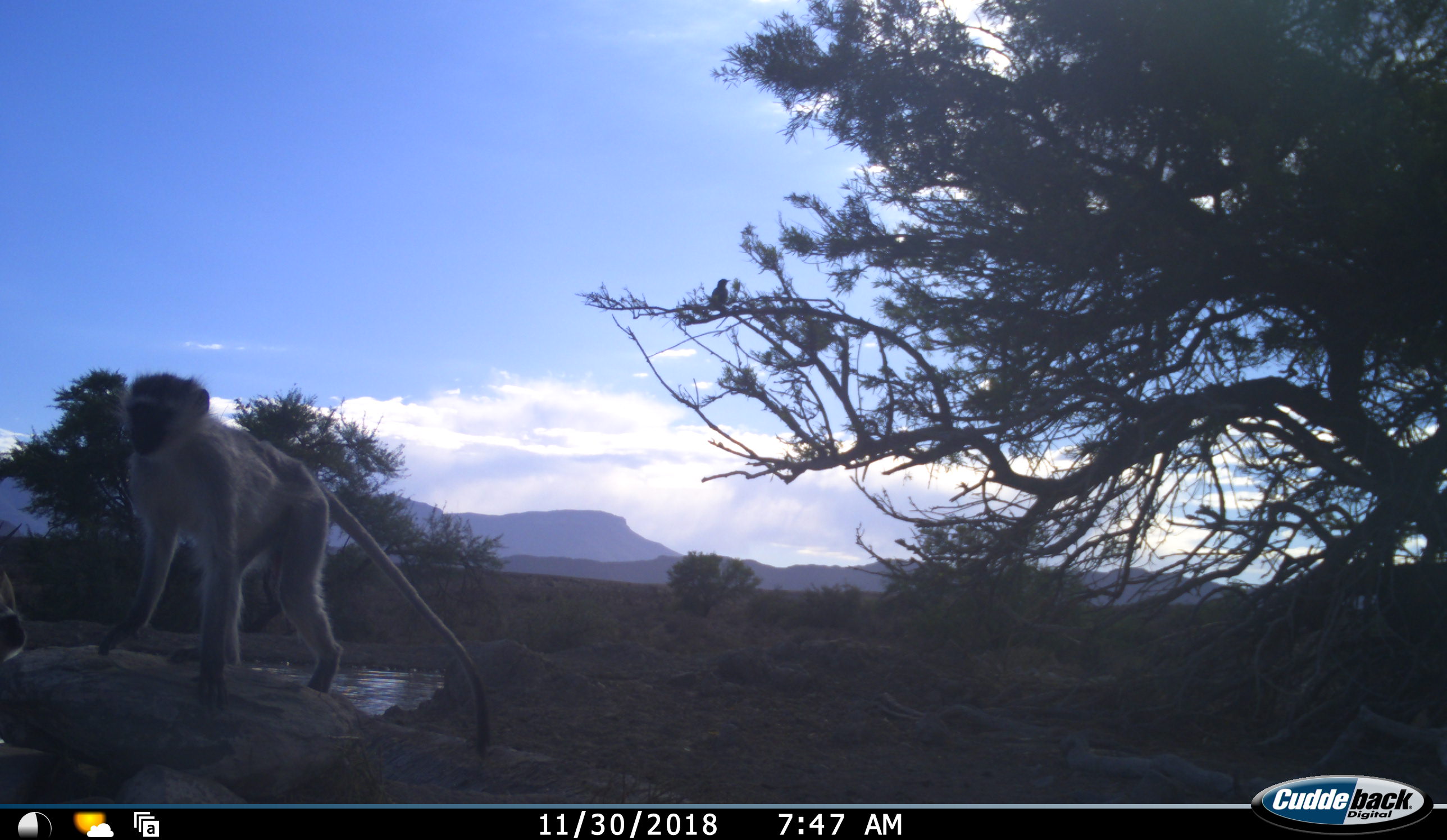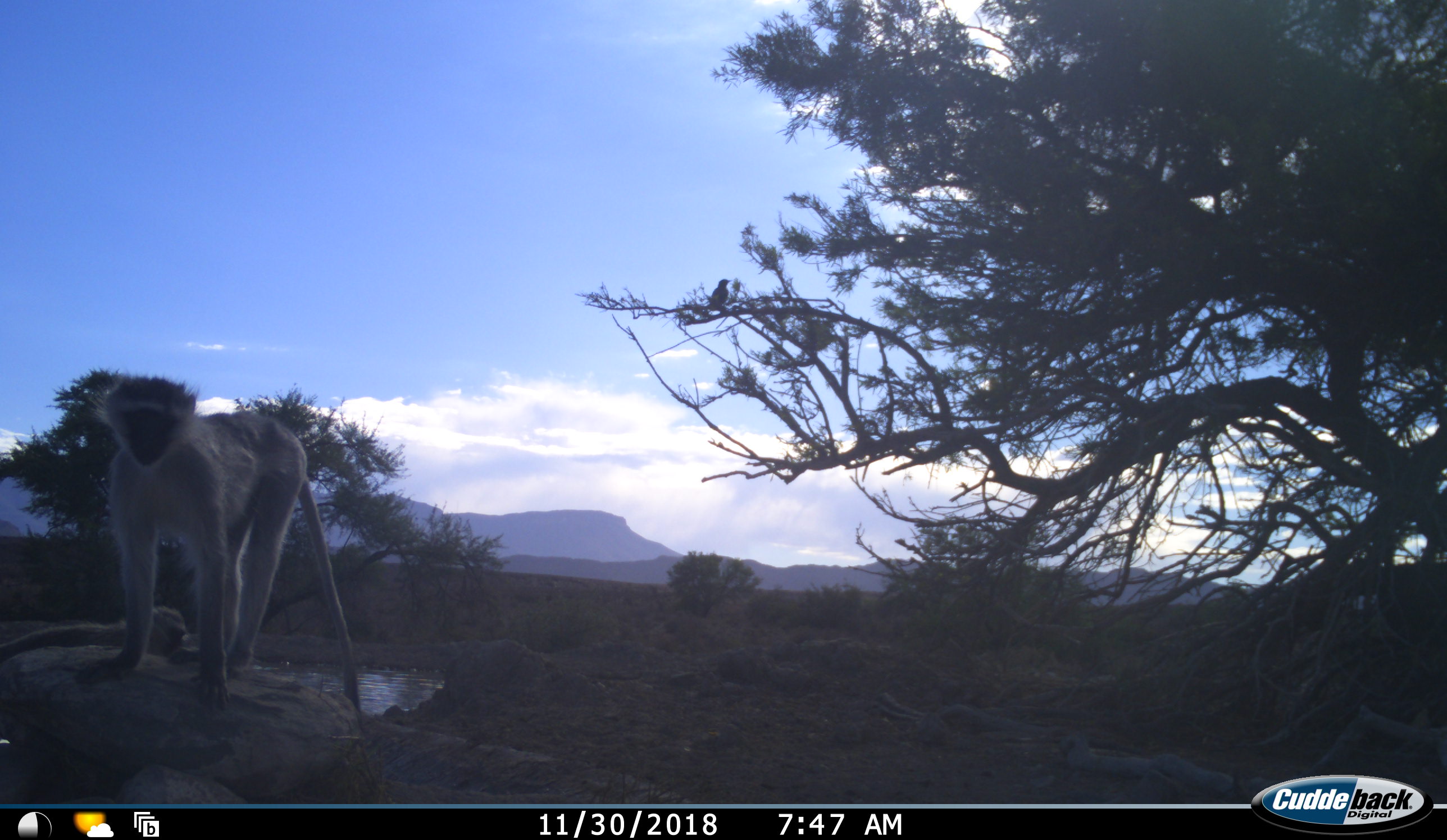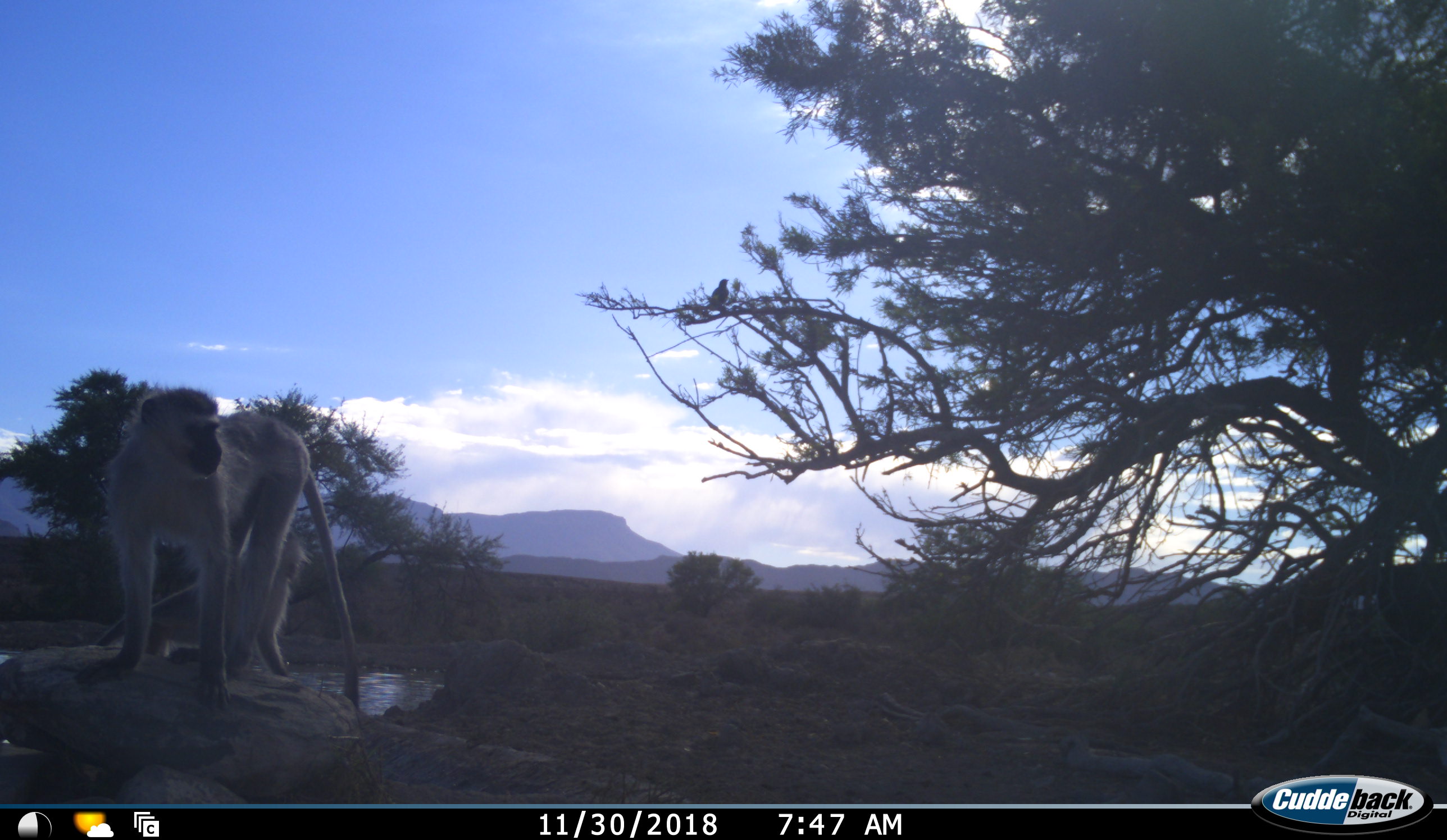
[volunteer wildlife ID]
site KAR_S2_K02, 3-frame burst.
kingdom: Animalia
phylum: Chordata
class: Mammalia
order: Primates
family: Cercopithecidae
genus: Chlorocebus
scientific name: Chlorocebus pygerythrus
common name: vervet monkey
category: monkeyvervet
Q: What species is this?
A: Monkeyvervet (vervet monkey) (Chlorocebus pygerythrus).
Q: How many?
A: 2.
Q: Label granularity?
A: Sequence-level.